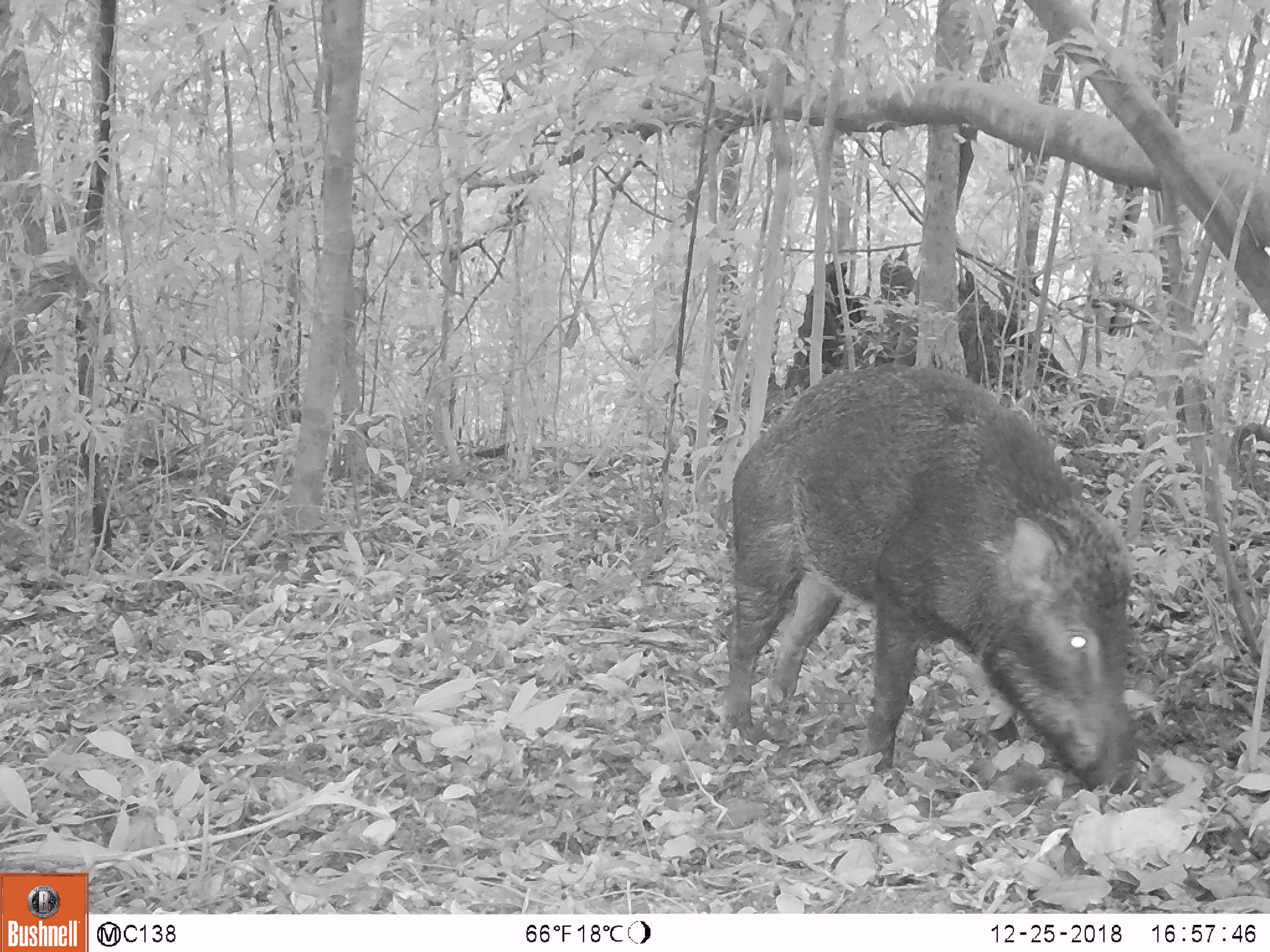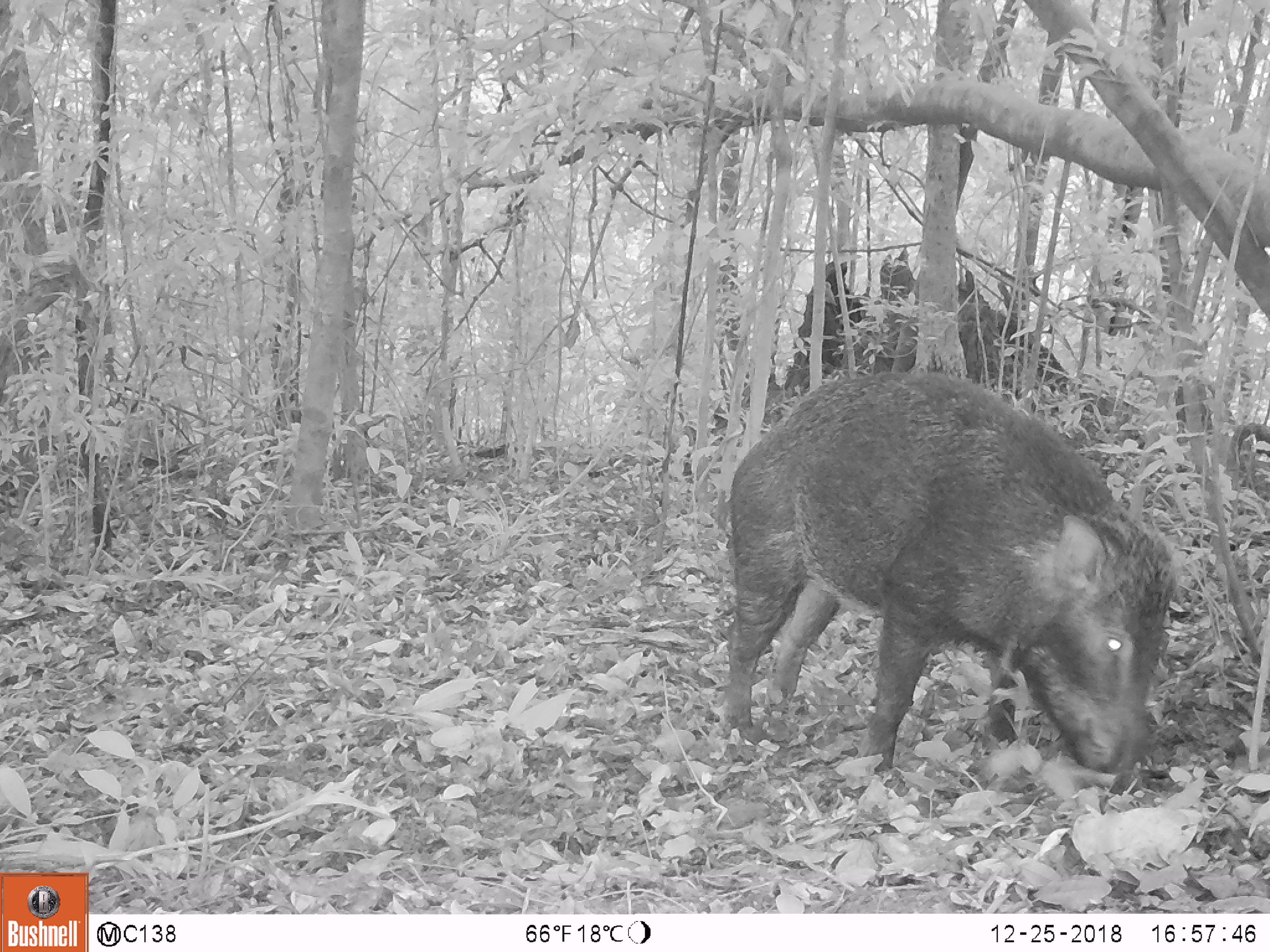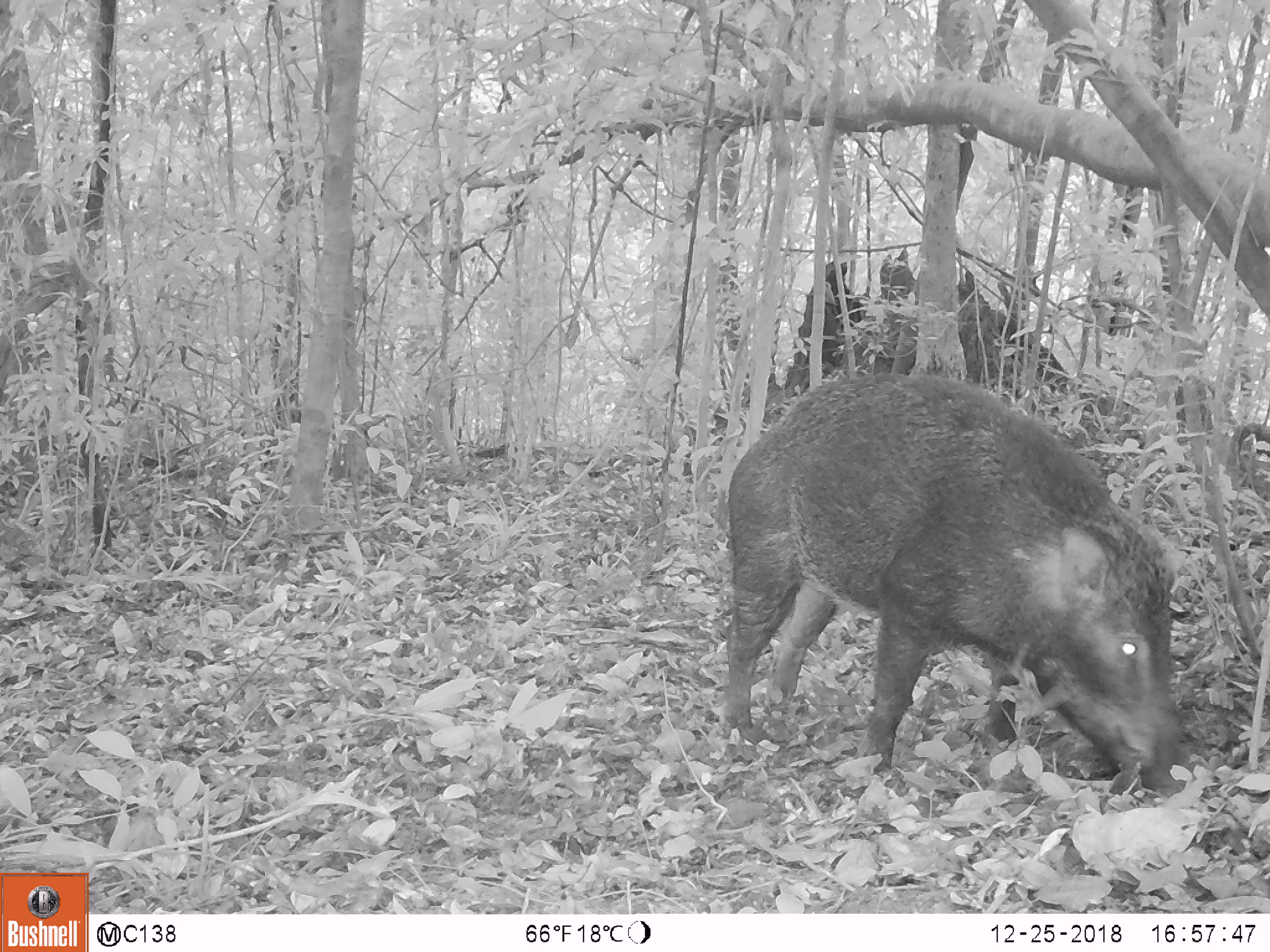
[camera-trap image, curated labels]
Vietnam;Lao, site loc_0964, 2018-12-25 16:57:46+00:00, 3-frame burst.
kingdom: Animalia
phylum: Chordata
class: Mammalia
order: Artiodactyla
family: Suidae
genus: Sus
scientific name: Sus scrofa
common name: eurasian wild pig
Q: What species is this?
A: Eurasian wild pig (Sus scrofa).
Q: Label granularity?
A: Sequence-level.